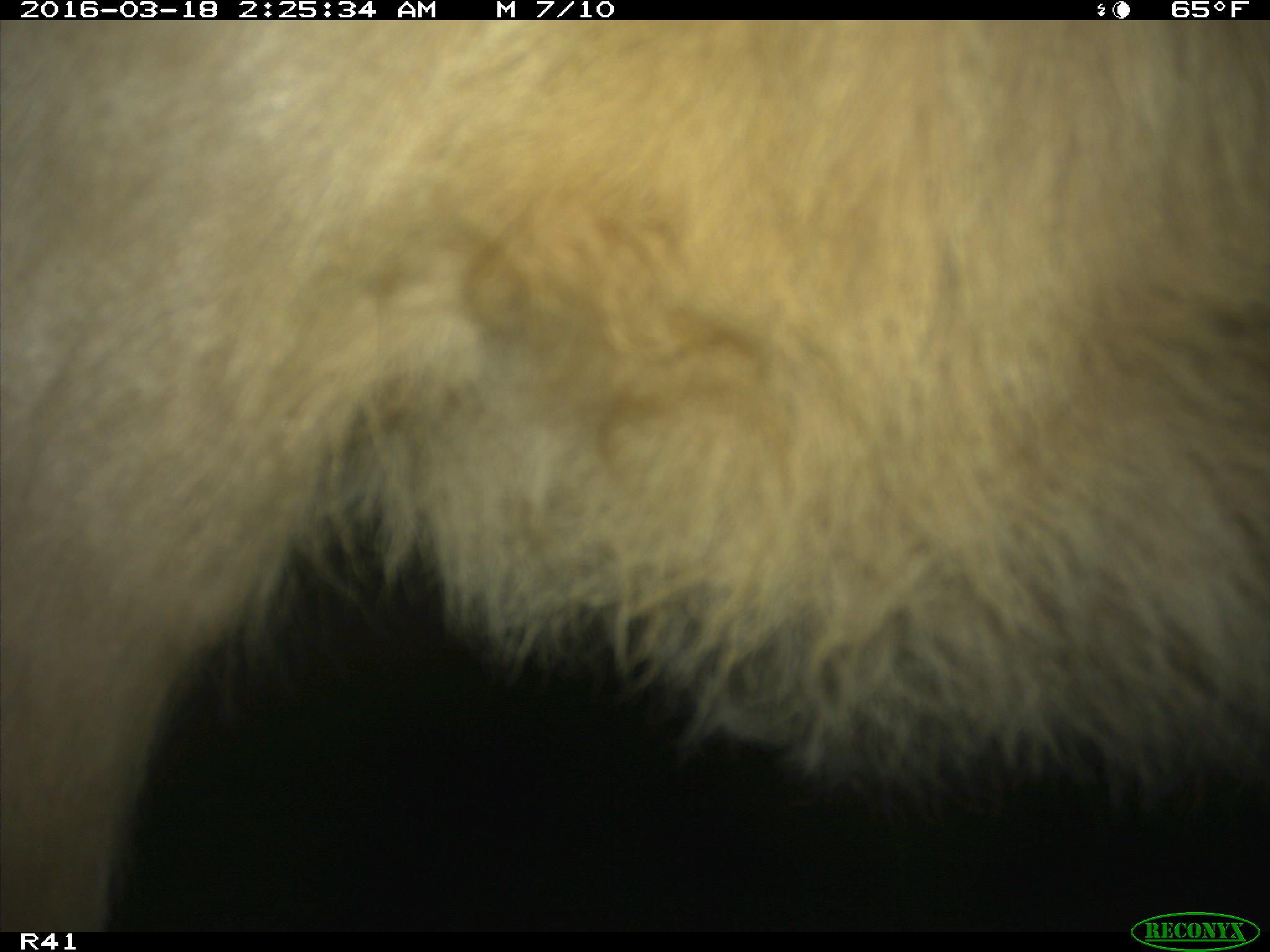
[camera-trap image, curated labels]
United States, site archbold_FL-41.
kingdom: Animalia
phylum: Chordata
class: Mammalia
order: Artiodactyla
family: Bovidae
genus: Bos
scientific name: Bos taurus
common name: domestic cow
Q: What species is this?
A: Bos taurus (domestic cow).